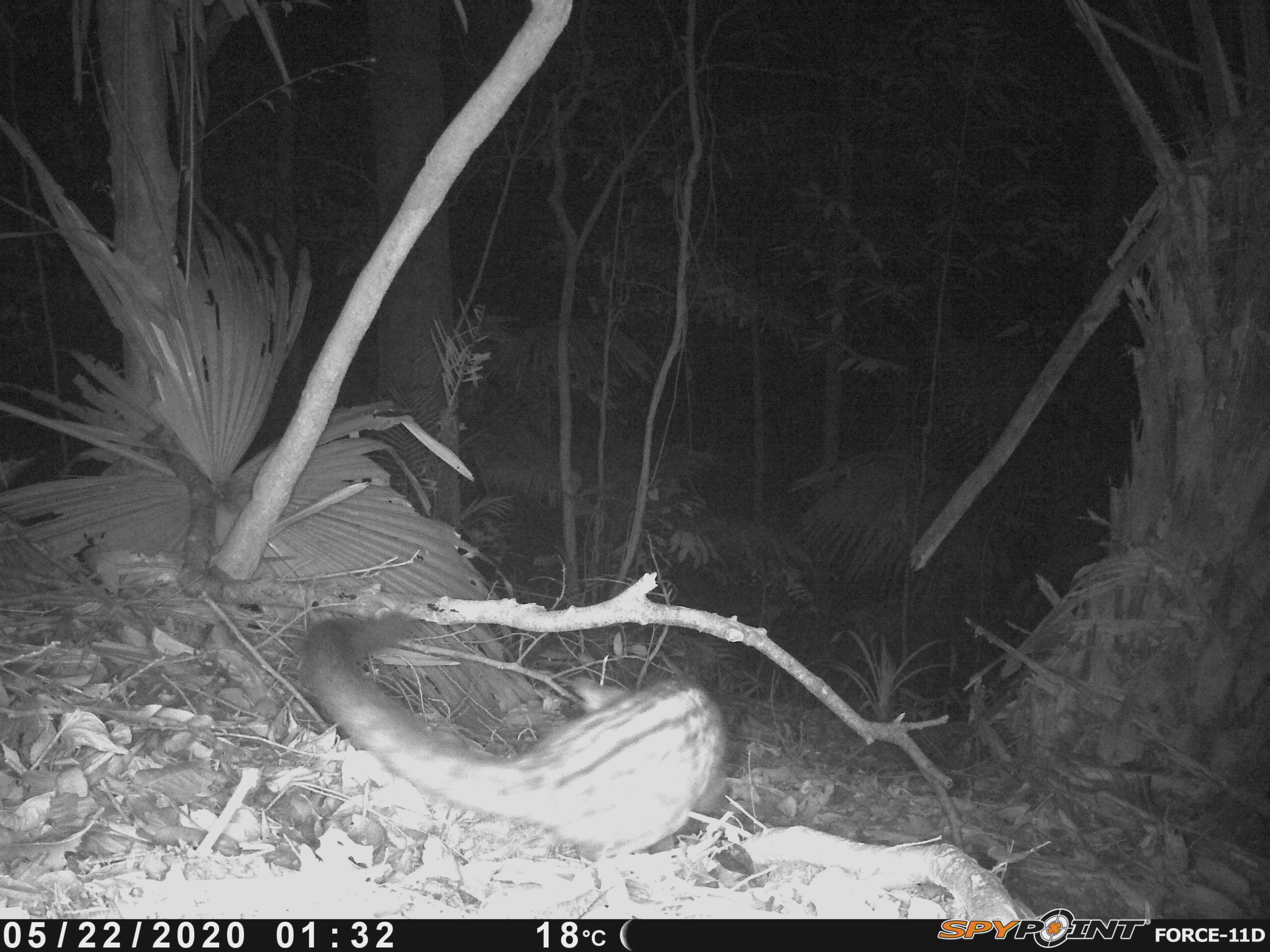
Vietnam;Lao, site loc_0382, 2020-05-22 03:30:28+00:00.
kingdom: Animalia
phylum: Chordata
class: Aves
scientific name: Aves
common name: bird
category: unidentified bird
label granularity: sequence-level